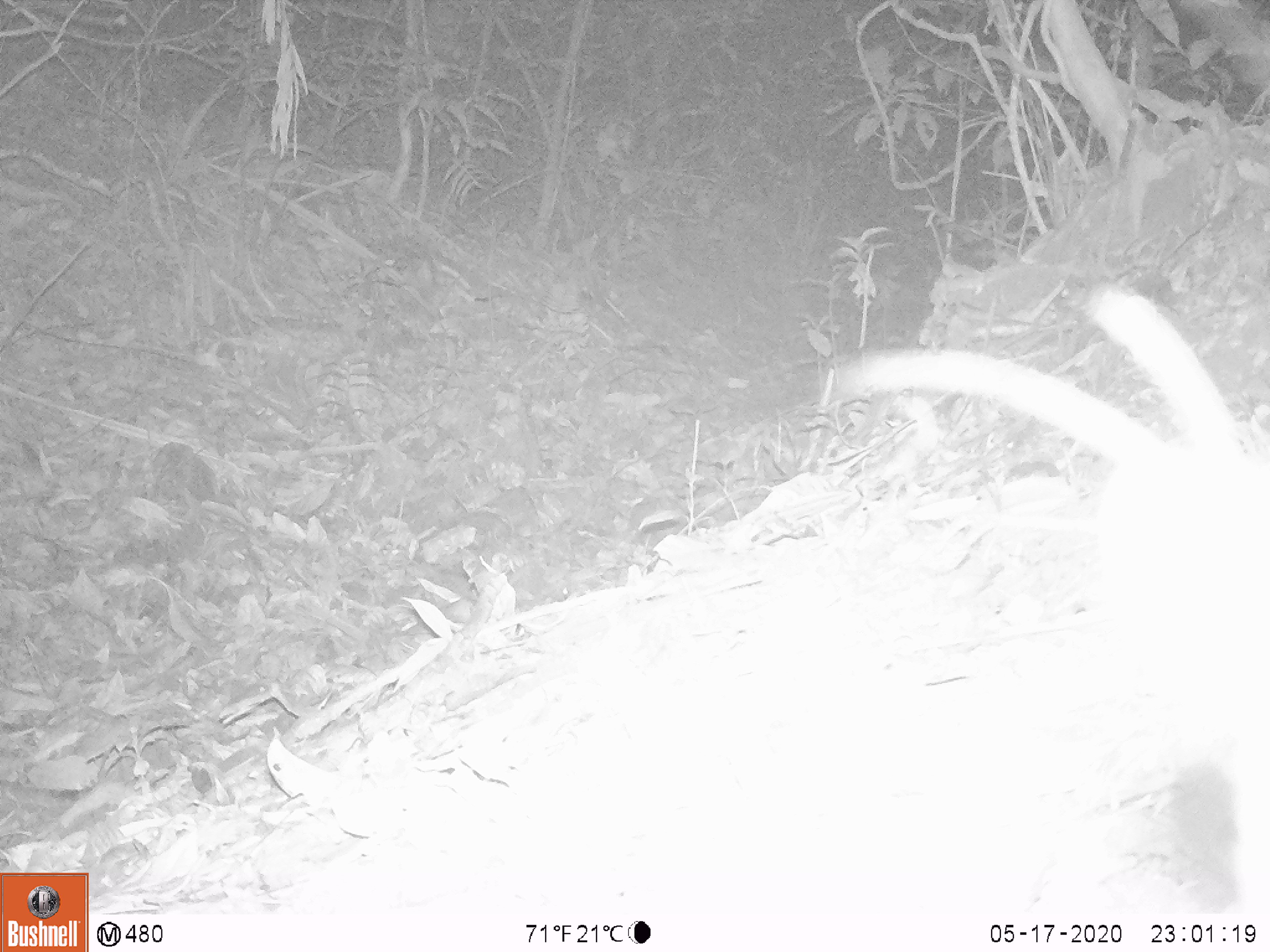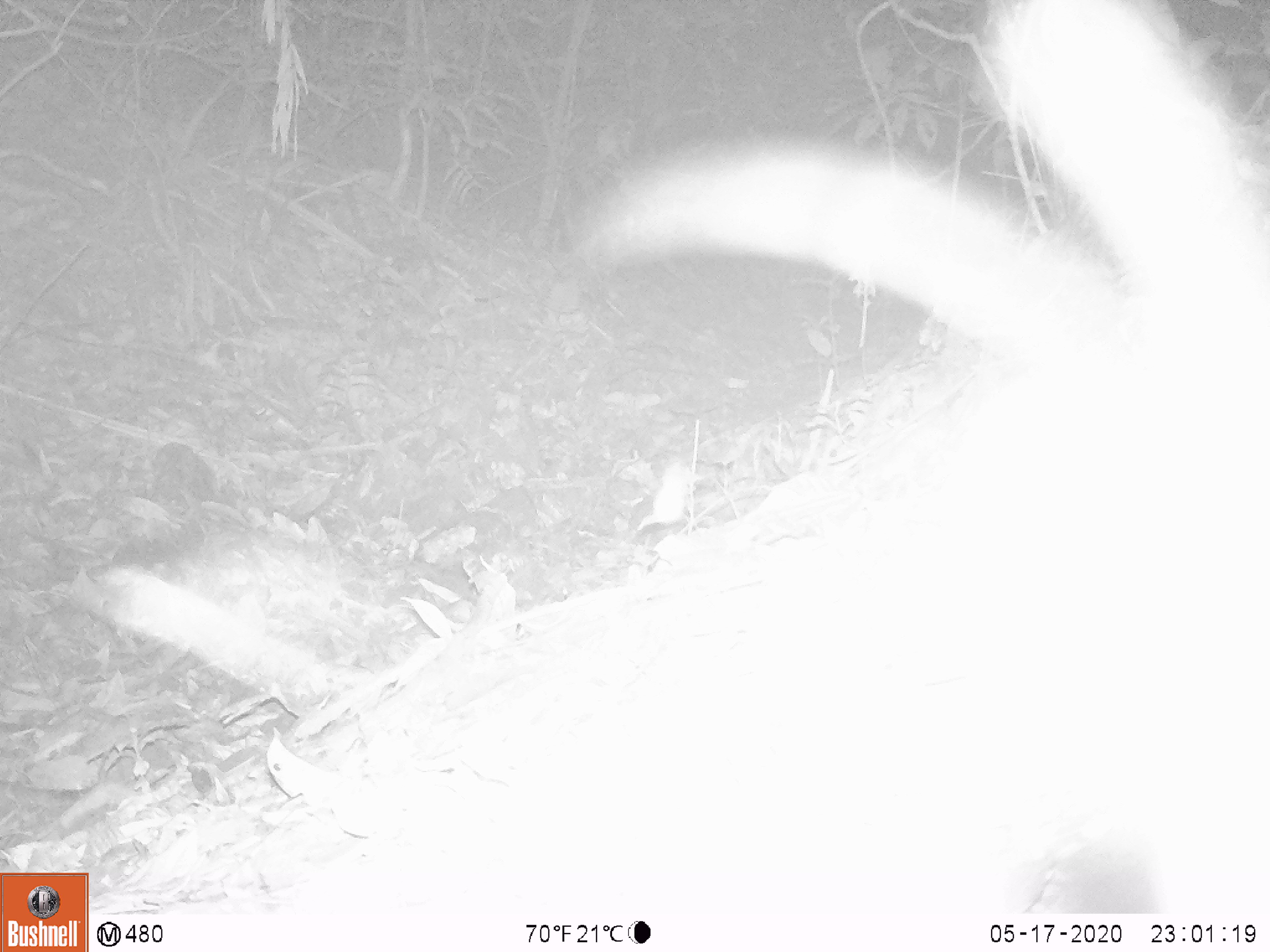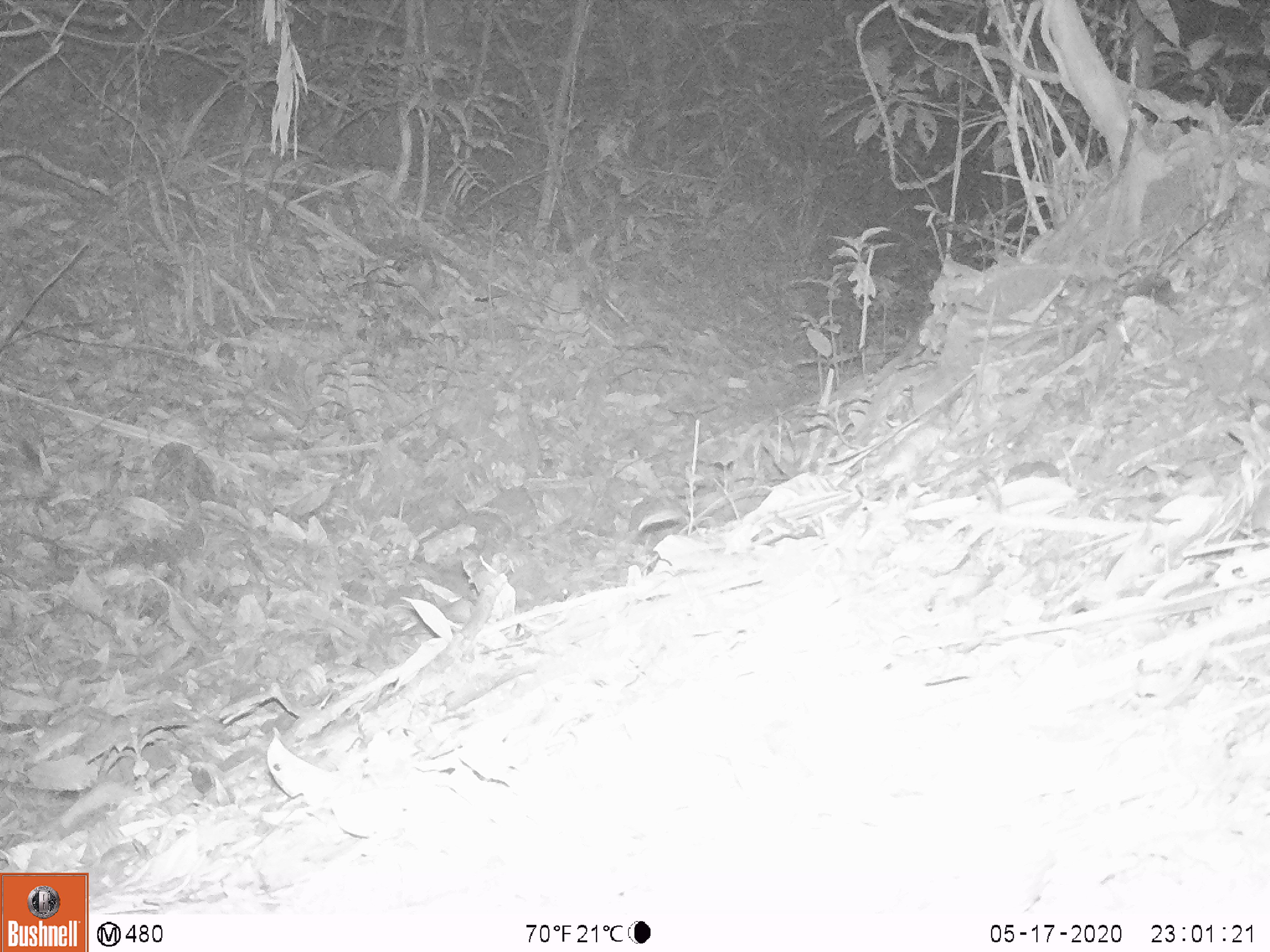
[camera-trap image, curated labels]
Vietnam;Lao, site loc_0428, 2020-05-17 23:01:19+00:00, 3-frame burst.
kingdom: Animalia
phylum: Chordata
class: Mammalia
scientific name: Mammalia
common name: mammal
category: unidentified small mammal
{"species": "unidentified small mammal (mammal) (Mammalia)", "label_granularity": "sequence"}